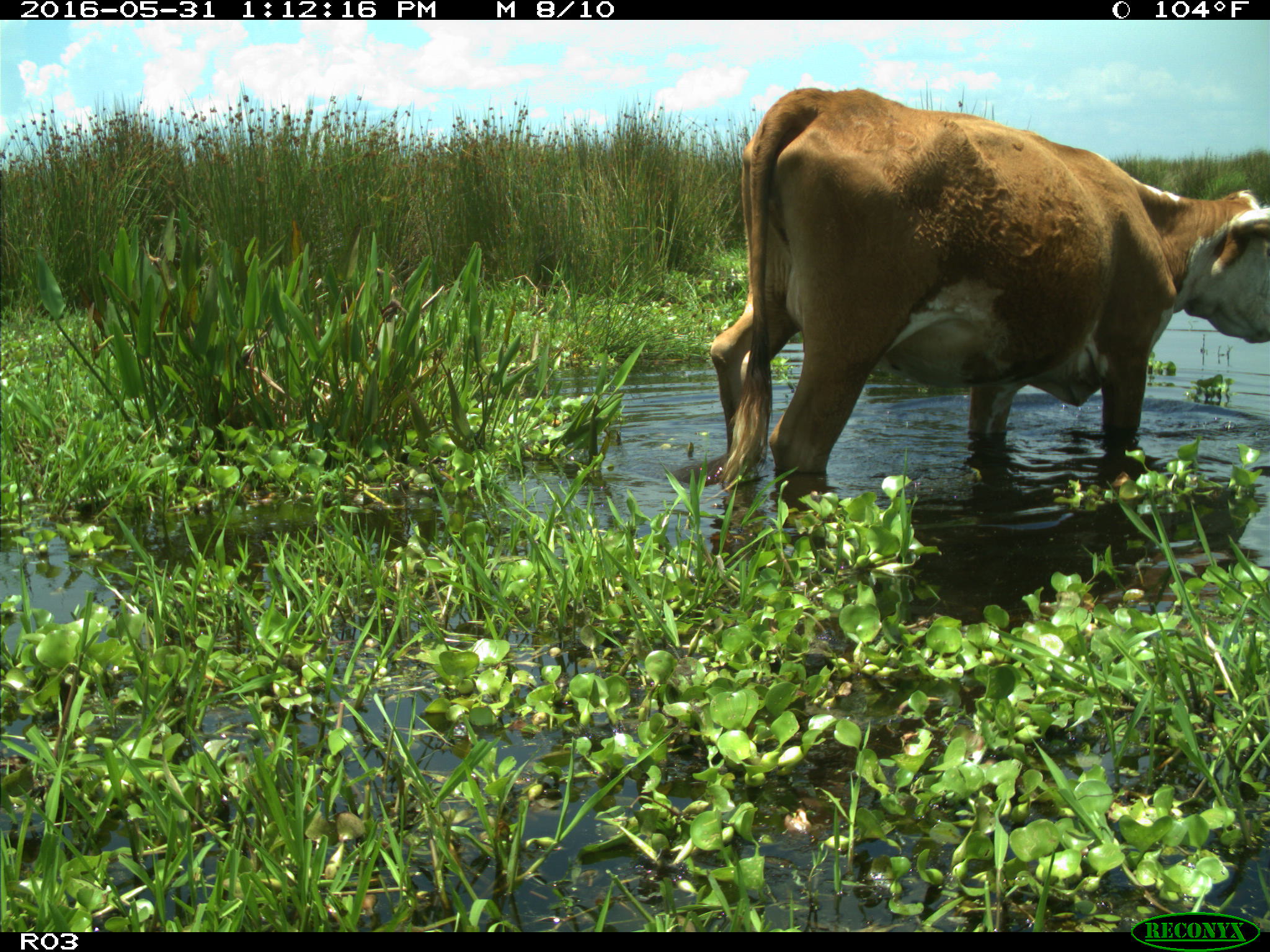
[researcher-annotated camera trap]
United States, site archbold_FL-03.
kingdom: Animalia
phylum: Chordata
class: Mammalia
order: Artiodactyla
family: Bovidae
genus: Bos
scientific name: Bos taurus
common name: domestic cow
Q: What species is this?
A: Bos taurus (domestic cow).